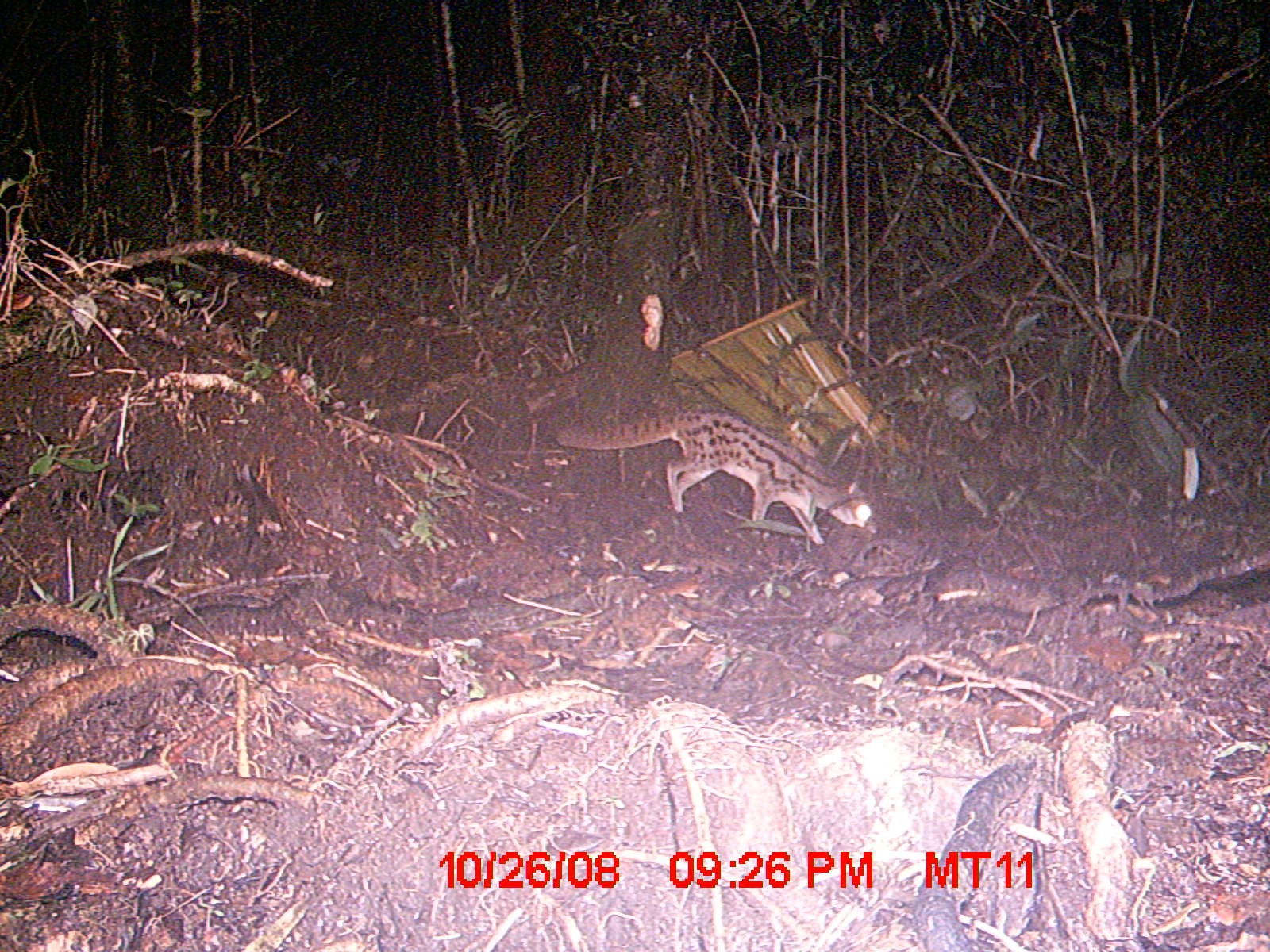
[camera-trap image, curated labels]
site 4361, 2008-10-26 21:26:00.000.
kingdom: Animalia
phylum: Chordata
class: Mammalia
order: Carnivora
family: Eupleridae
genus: Fossa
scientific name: Fossa fossana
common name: fanaloka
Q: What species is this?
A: Fossa fossana (fanaloka).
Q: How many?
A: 1.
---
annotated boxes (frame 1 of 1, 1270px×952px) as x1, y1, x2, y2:
fossa fossana: 557, 411, 874, 545